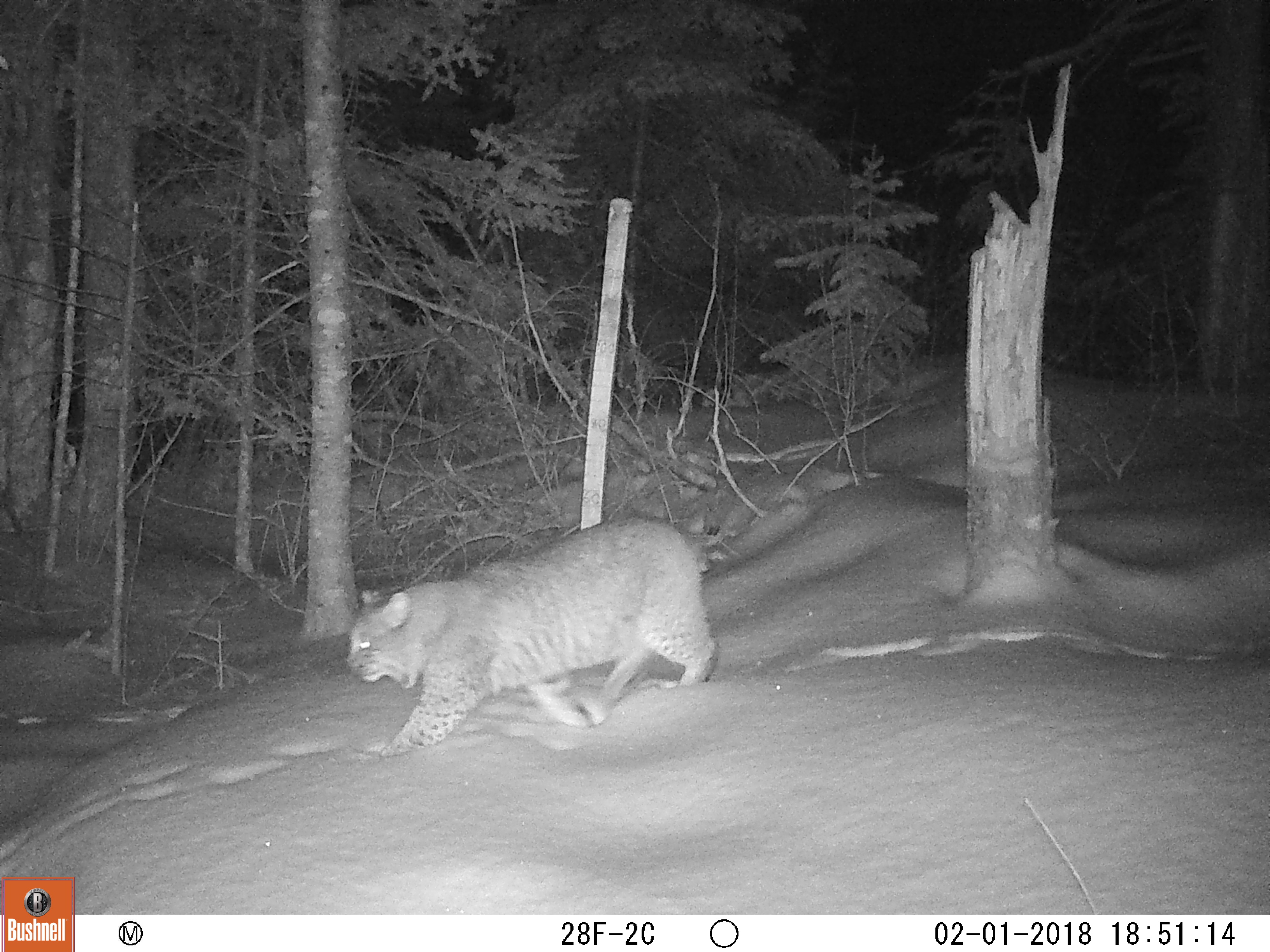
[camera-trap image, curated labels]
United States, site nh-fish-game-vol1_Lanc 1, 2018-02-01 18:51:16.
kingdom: Animalia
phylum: Chordata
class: Mammalia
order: Carnivora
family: Felidae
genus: Lynx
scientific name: Lynx rufus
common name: bobcat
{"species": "bobcat (Lynx rufus)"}